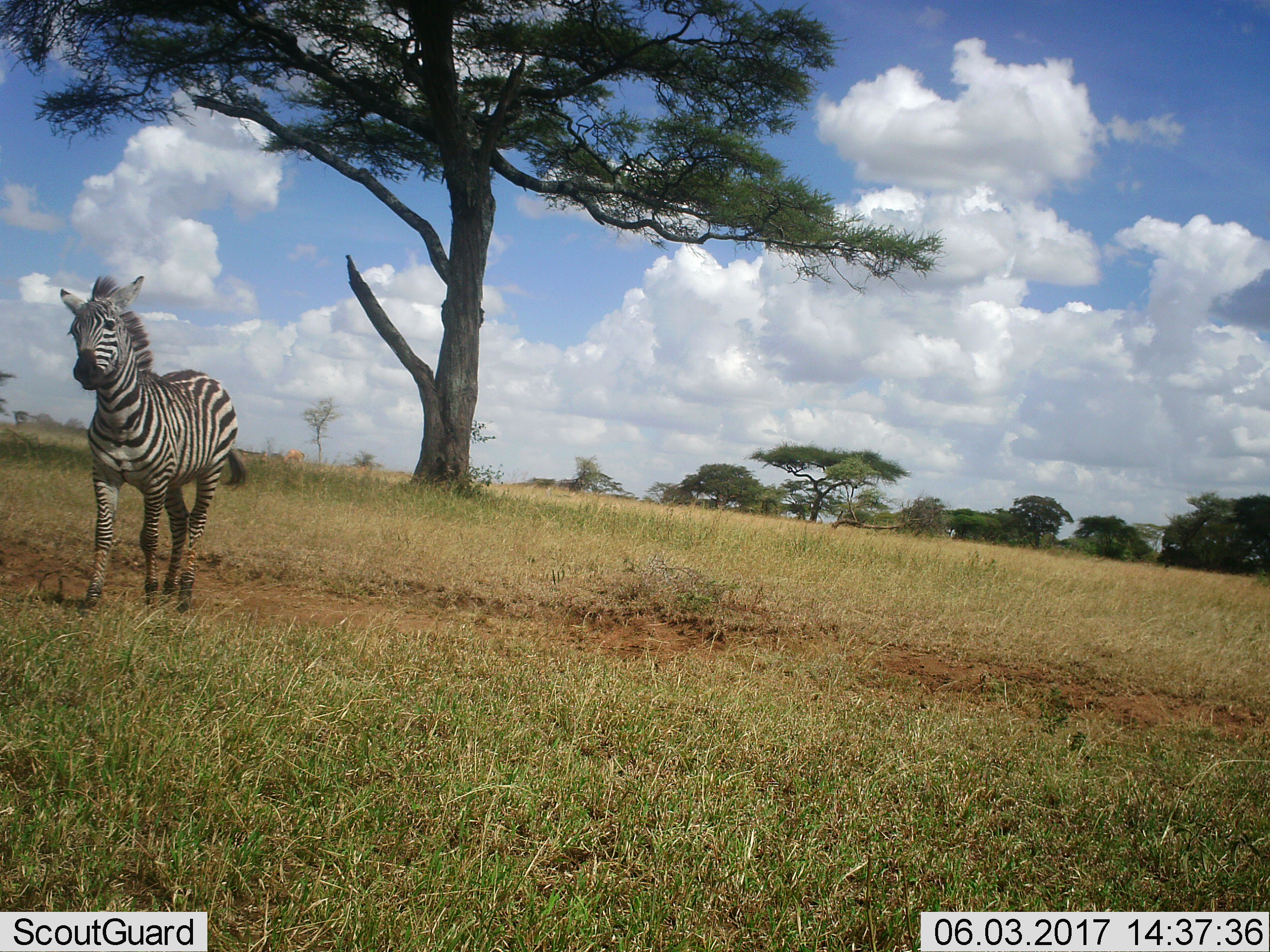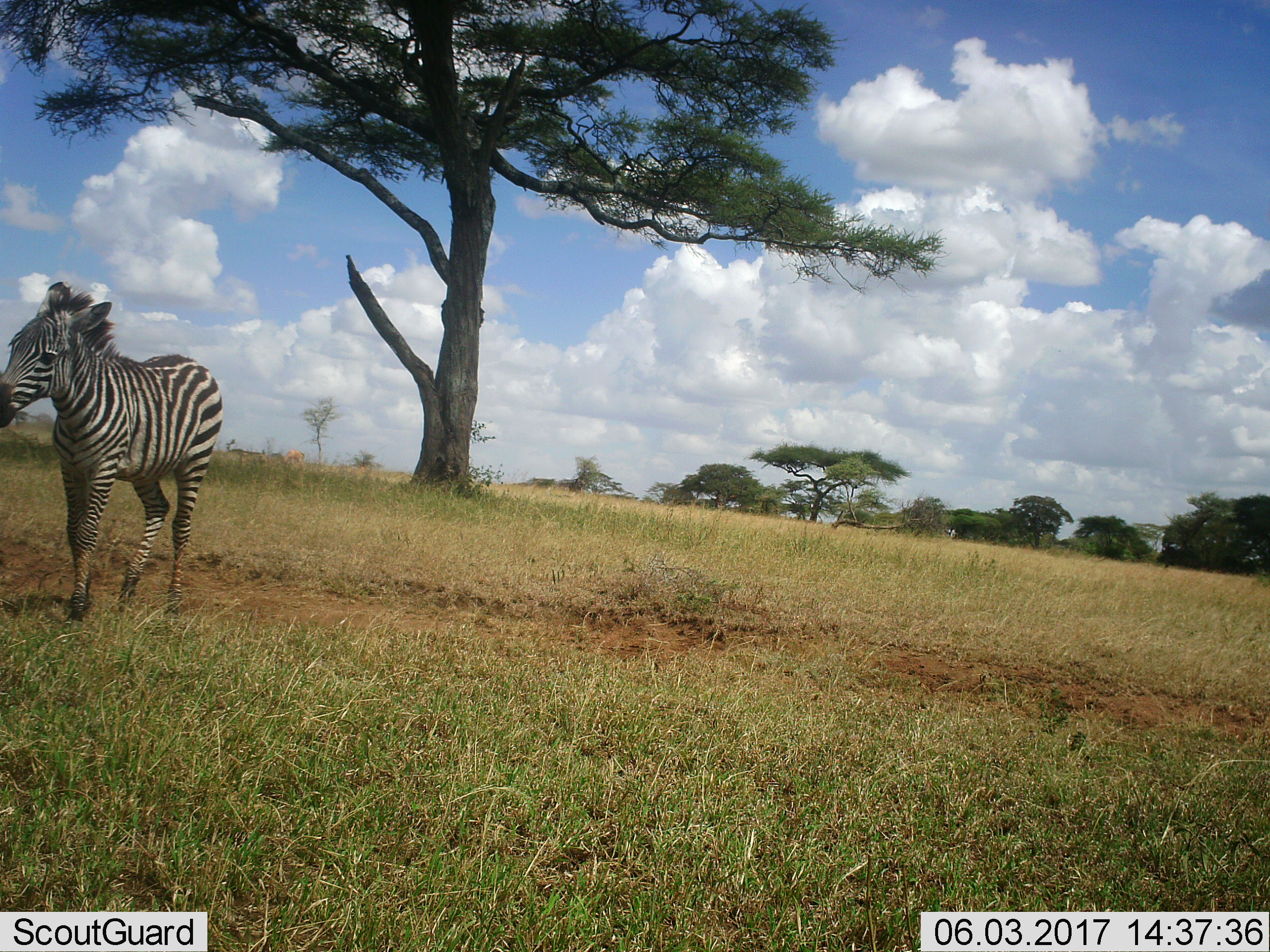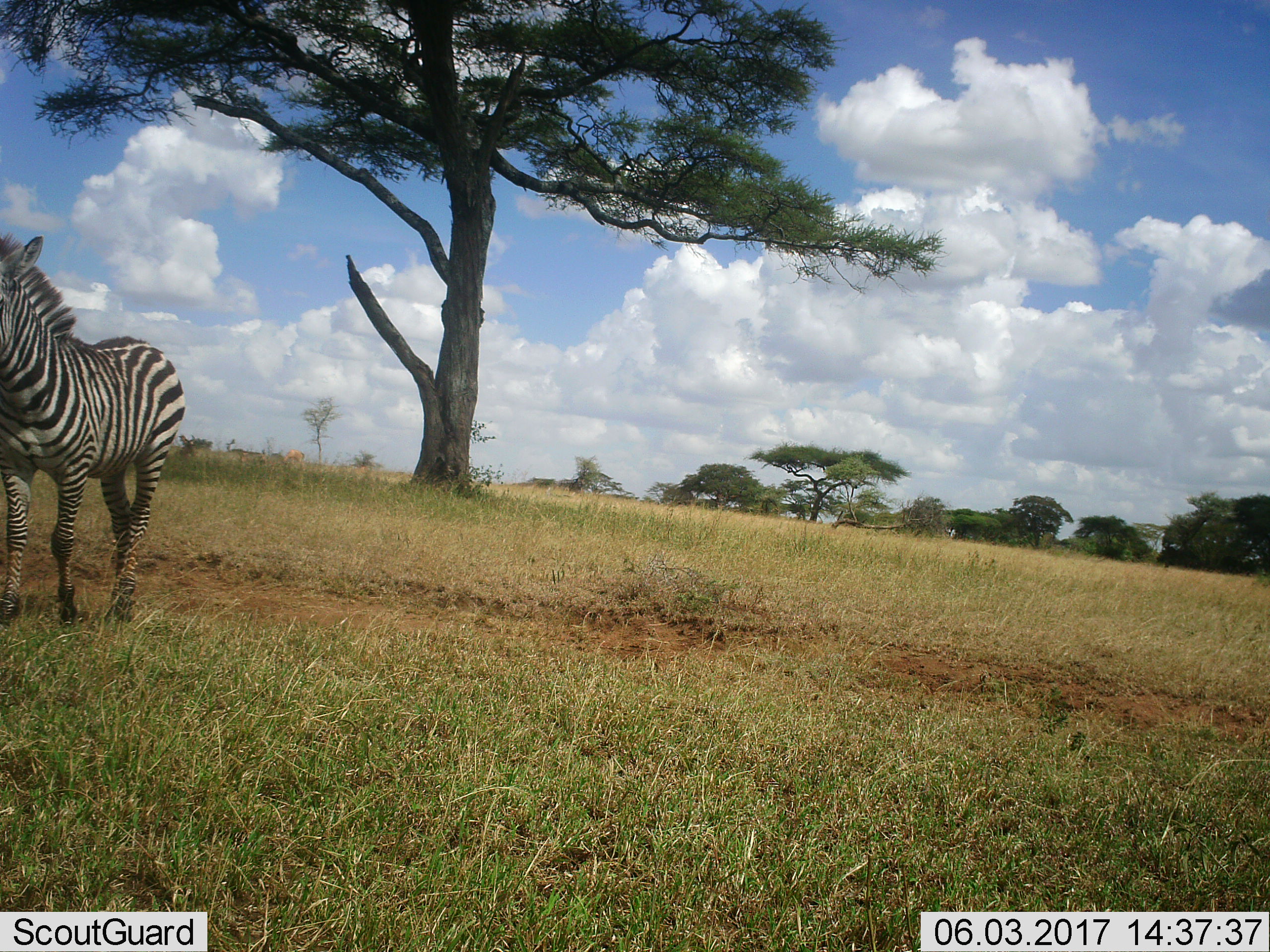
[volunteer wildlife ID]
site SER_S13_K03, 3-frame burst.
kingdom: Animalia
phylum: Chordata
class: Mammalia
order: Perissodactyla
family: Equidae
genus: Equus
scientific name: Equus quagga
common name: plains zebra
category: zebraplains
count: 1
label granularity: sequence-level